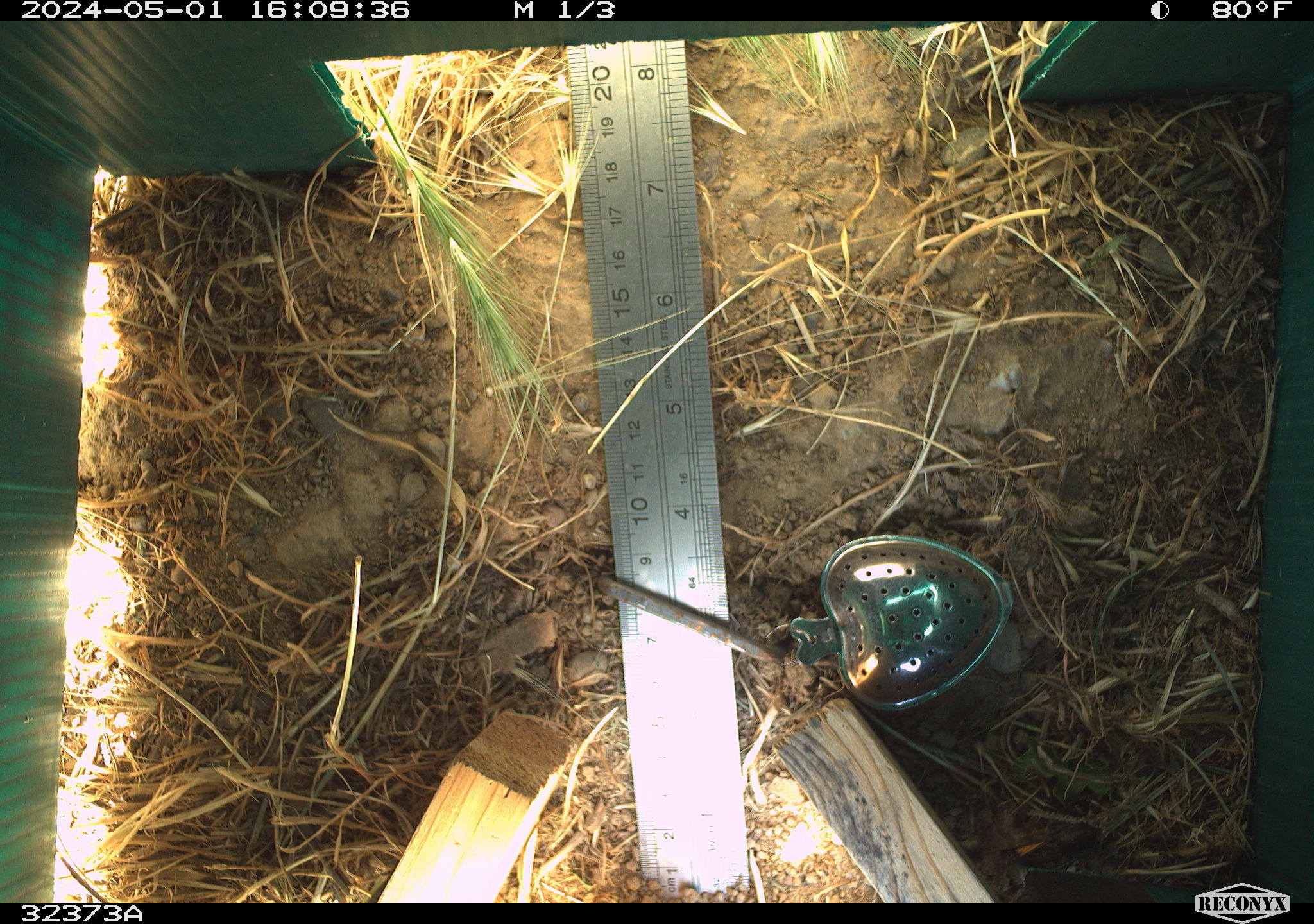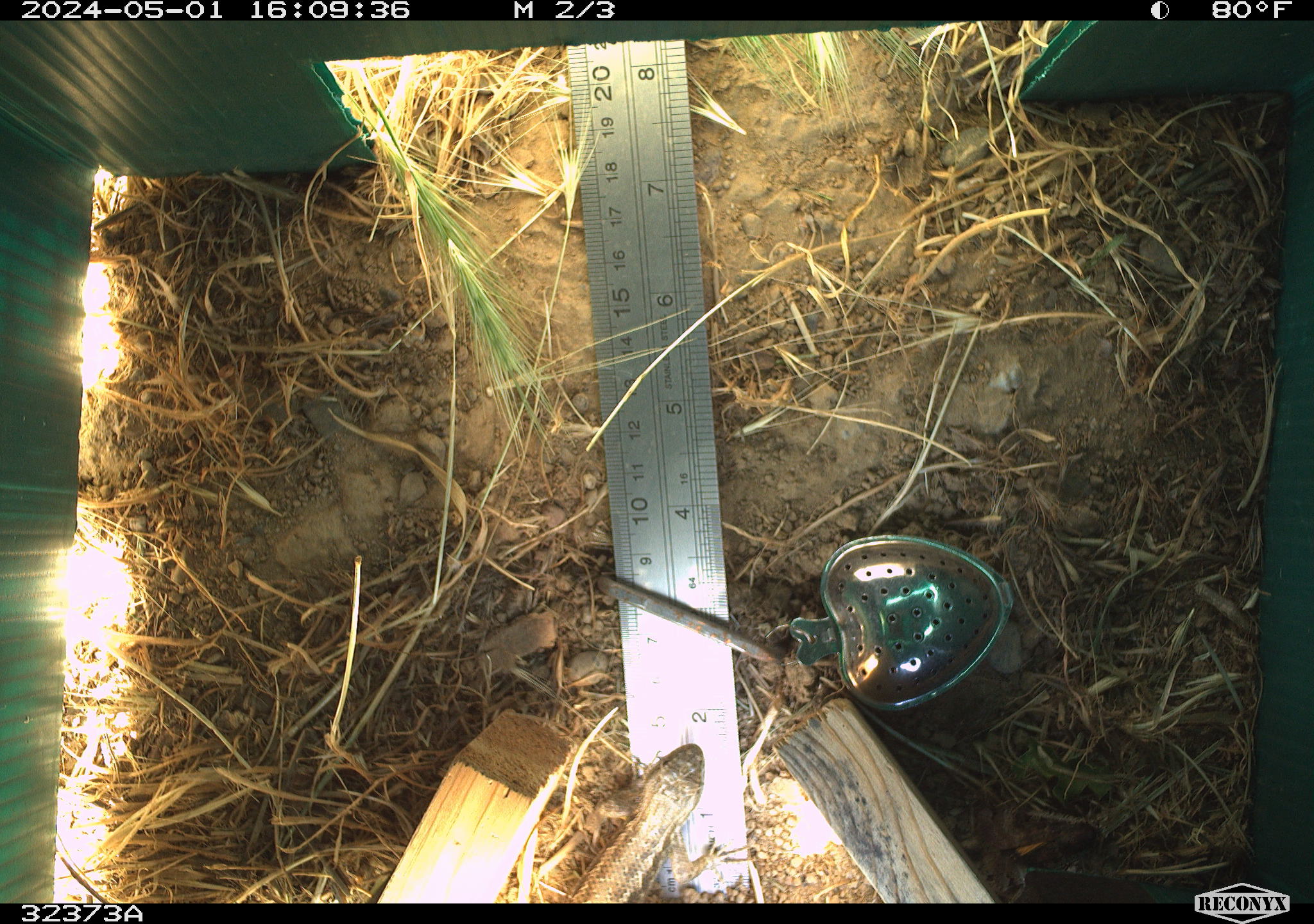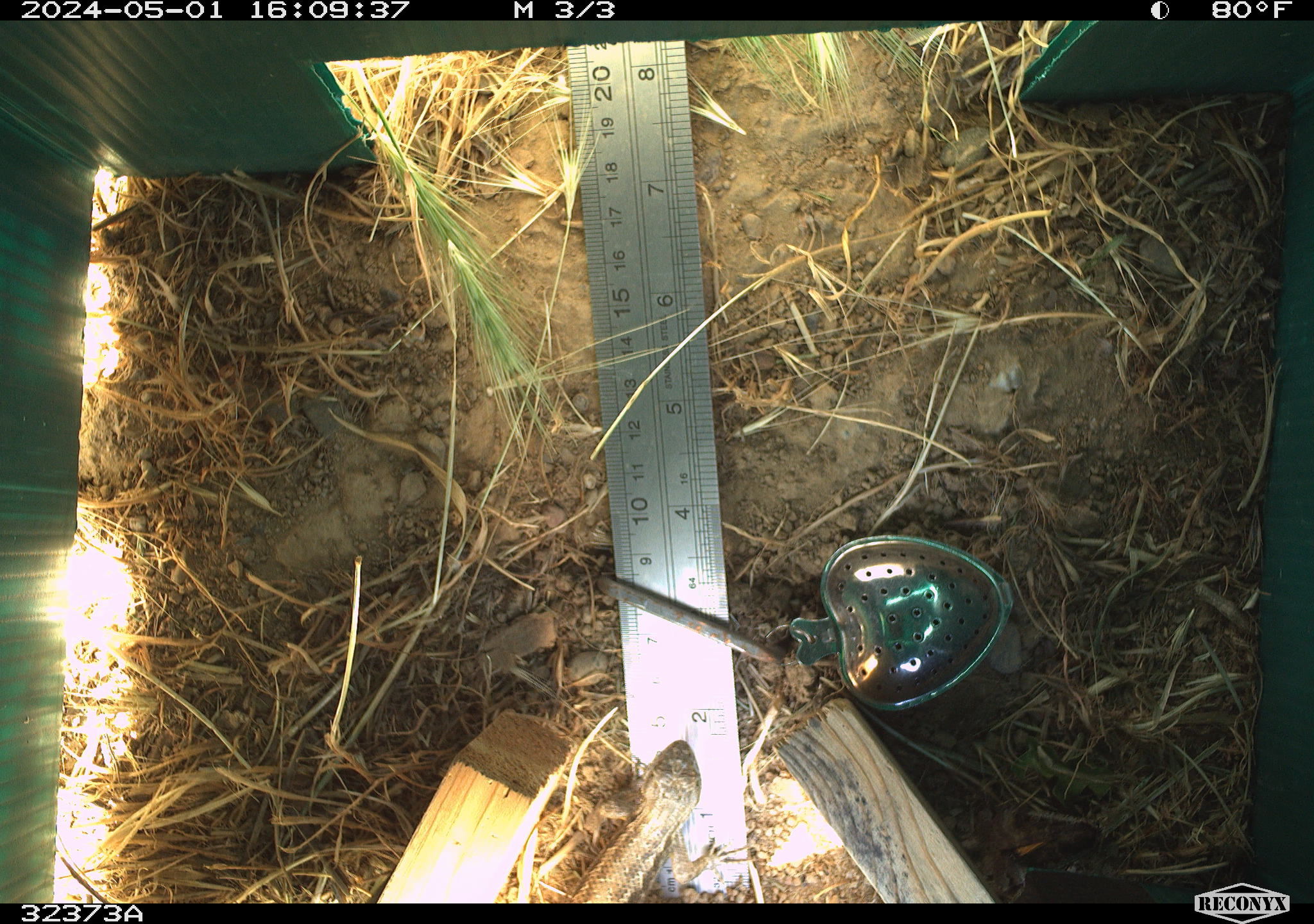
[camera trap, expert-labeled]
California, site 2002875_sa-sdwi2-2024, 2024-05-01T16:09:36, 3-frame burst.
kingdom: Animalia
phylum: Chordata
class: Reptilia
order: Squamata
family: Phrynosomatidae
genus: Sceloporus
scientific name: Sceloporus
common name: spiny lizards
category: sceloporus species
Sceloporus species (spiny lizards) (Sceloporus).